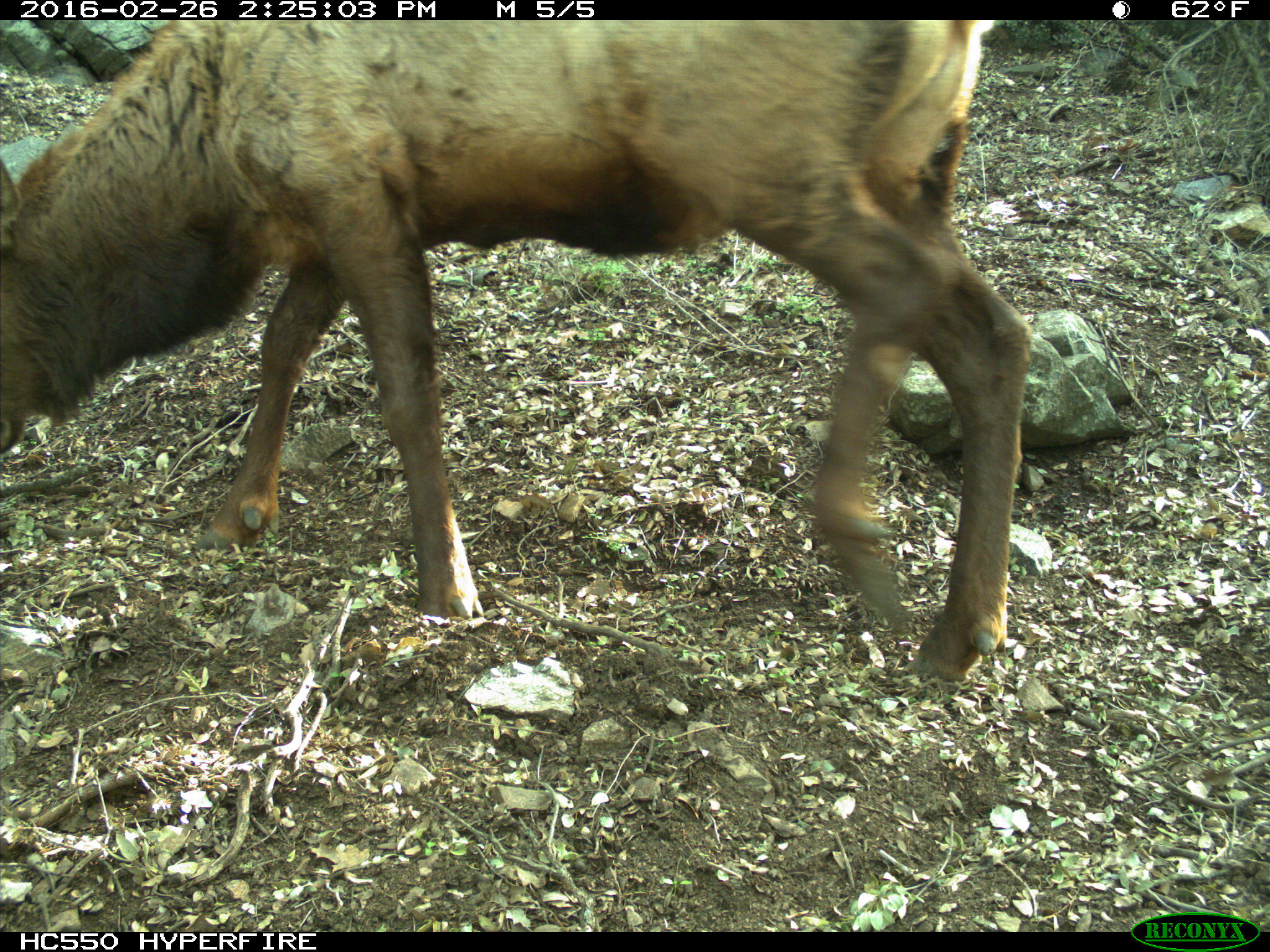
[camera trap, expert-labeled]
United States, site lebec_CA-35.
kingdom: Animalia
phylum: Chordata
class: Mammalia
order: Artiodactyla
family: Cervidae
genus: Cervus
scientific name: Cervus canadensis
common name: elk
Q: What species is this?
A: Cervus canadensis (elk).